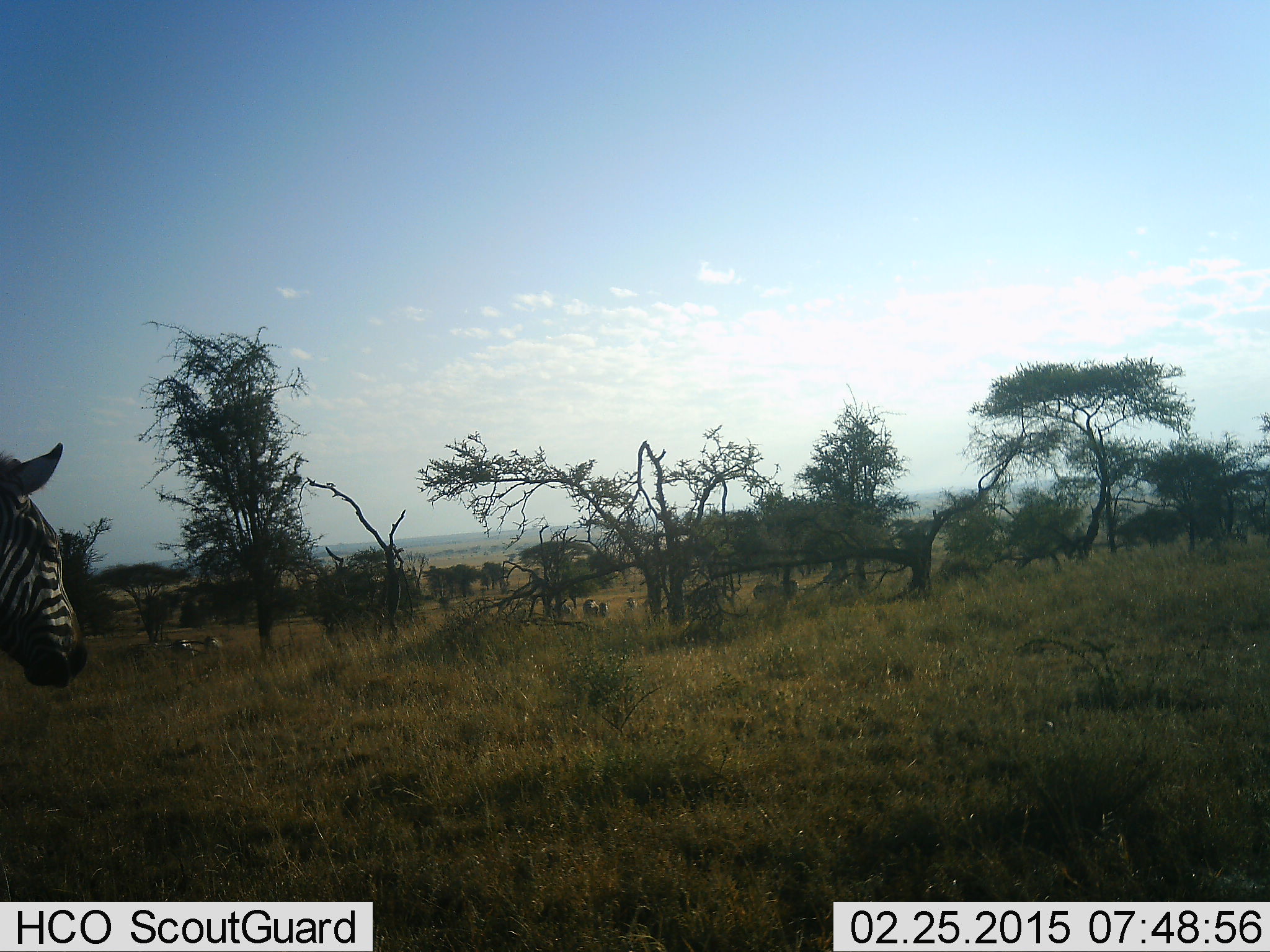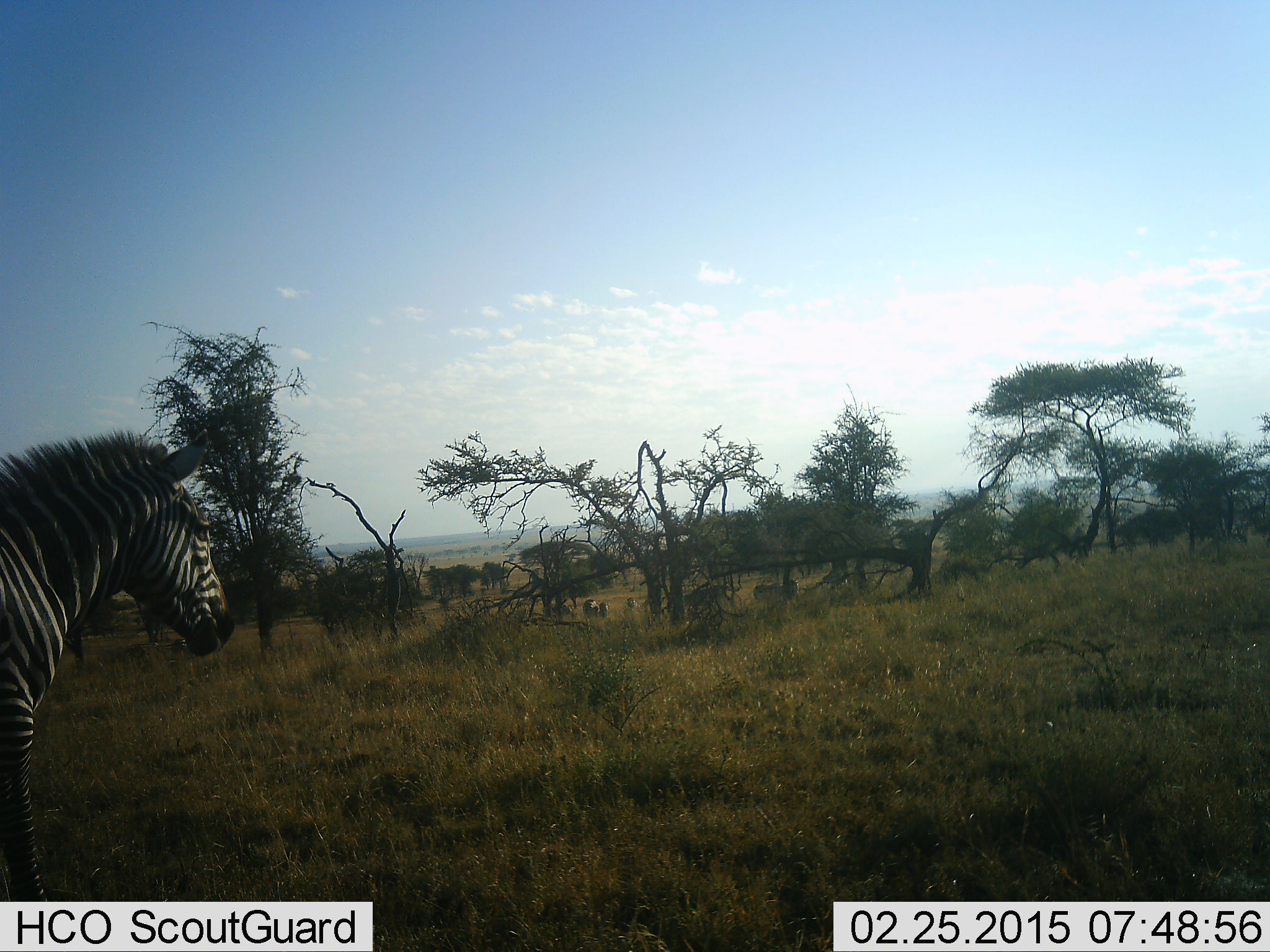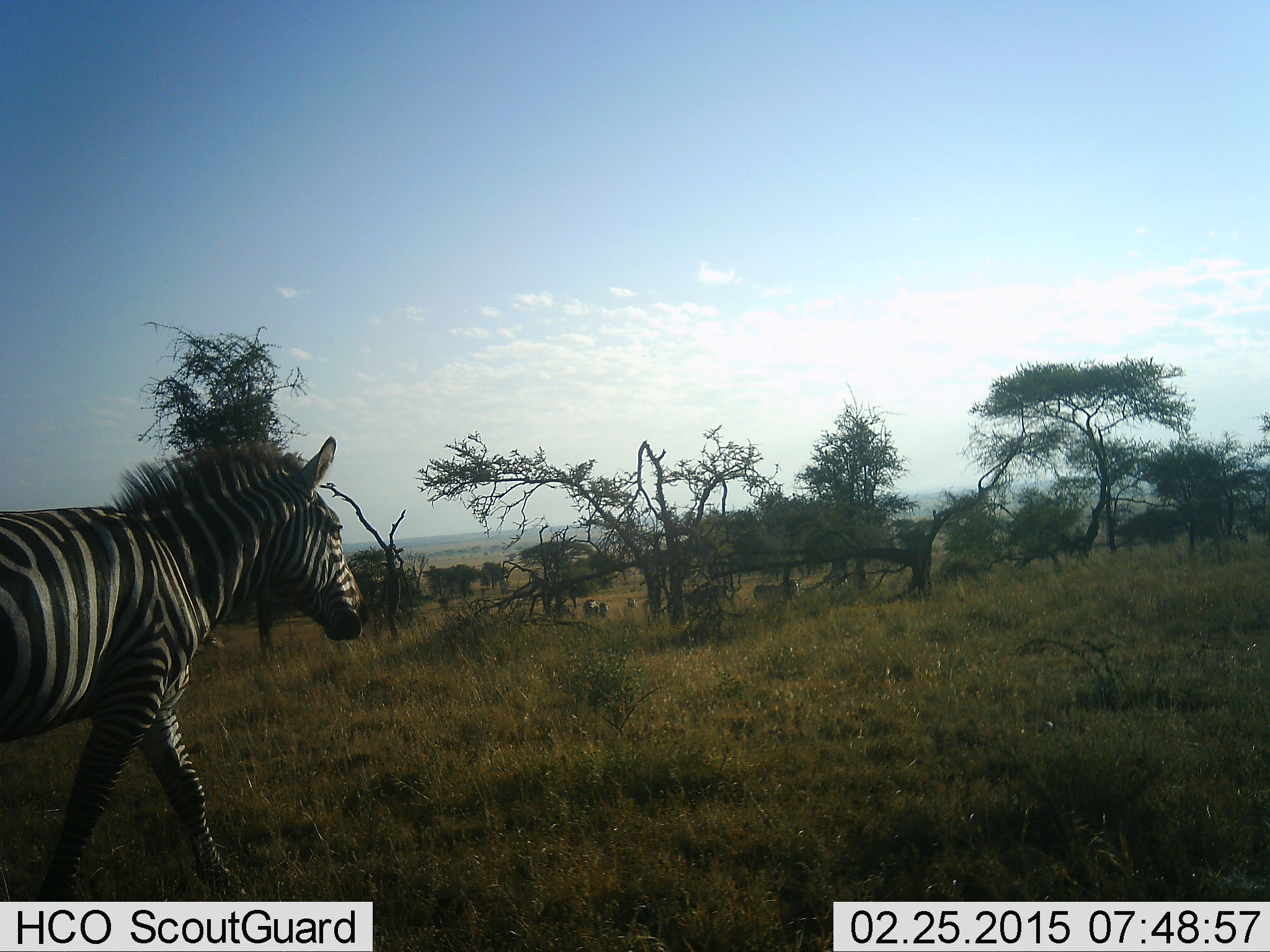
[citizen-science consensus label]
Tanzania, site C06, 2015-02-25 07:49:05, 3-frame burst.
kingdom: Animalia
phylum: Chordata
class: Mammalia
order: Perissodactyla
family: Equidae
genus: Equus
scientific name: Equus quagga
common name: plains zebra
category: zebra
Zebra (plains zebra) (Equus quagga), count 1. Behavior (volunteer vote fractions): standing 36%, resting 0%, moving 73%, interacting 0%. Young present (vote fraction): 0%. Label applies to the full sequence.